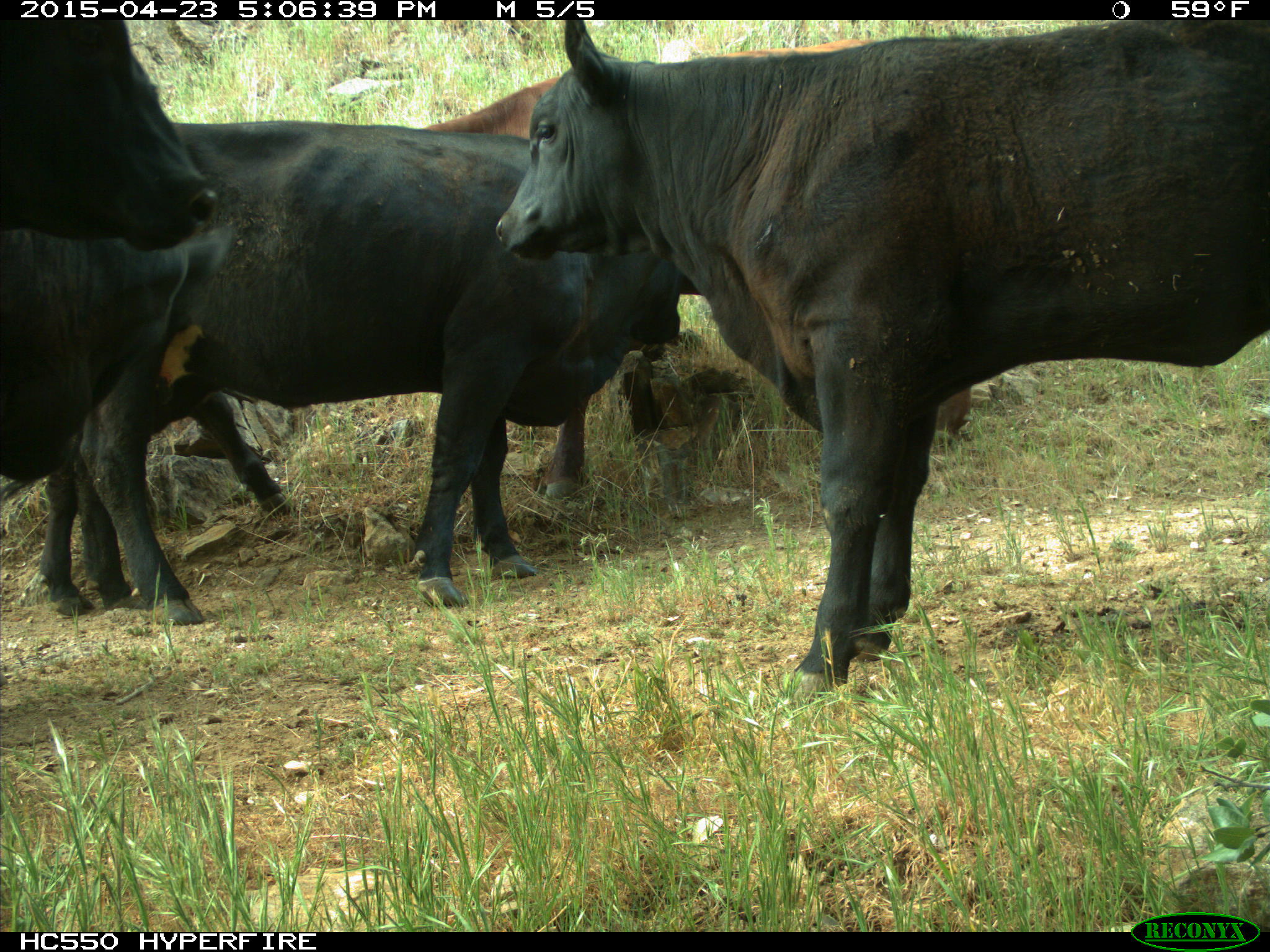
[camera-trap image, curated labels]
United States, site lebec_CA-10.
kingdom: Animalia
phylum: Chordata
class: Mammalia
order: Artiodactyla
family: Bovidae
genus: Bos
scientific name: Bos taurus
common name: domestic cow